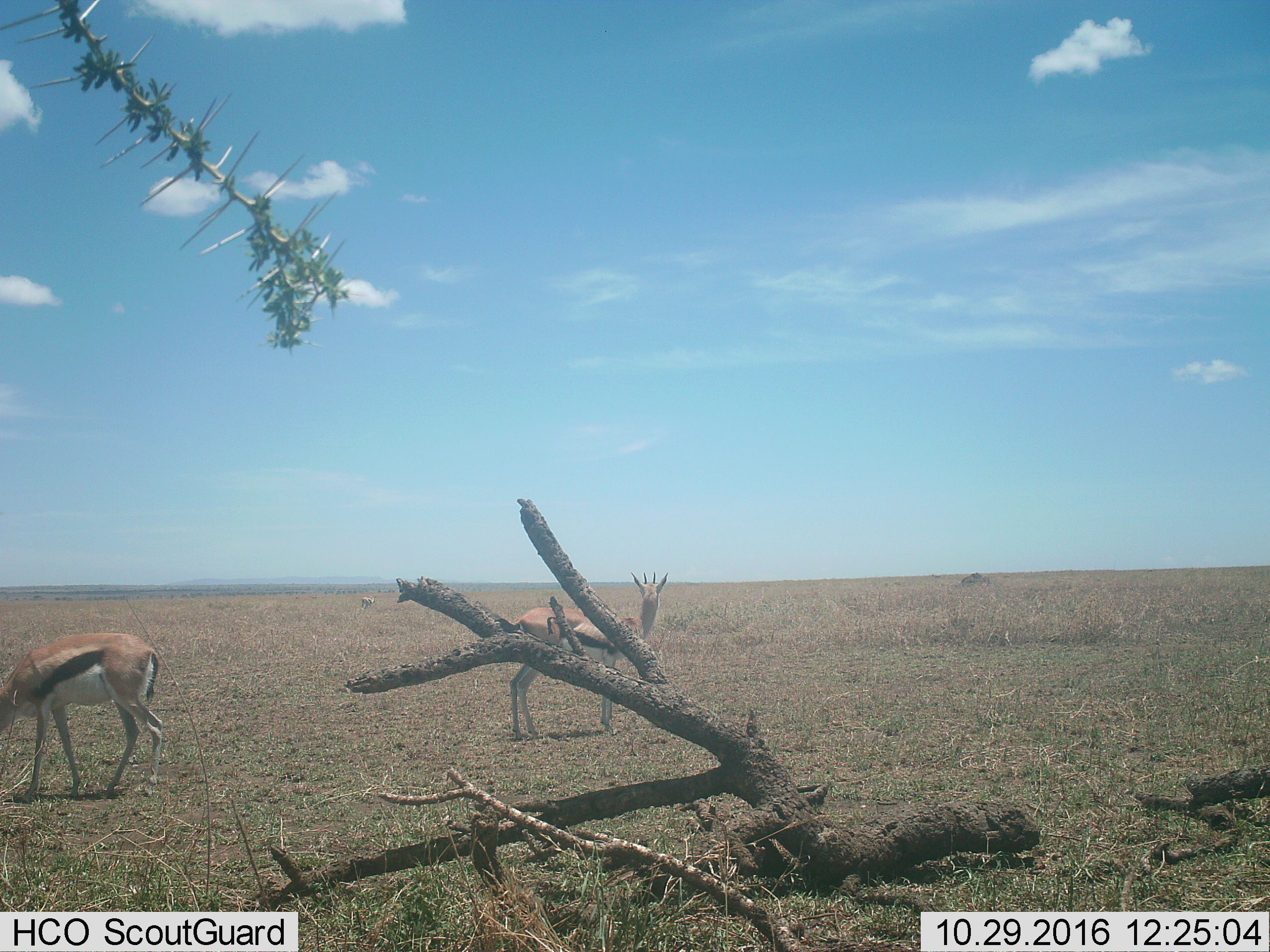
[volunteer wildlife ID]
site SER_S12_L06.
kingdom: Animalia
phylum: Chordata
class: Mammalia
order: Artiodactyla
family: Bovidae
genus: Eudorcas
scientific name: Eudorcas thomsonii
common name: thomson's gazelle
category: gazellethomsons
Gazellethomsons (thomson's gazelle) (Eudorcas thomsonii), count 2. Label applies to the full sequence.